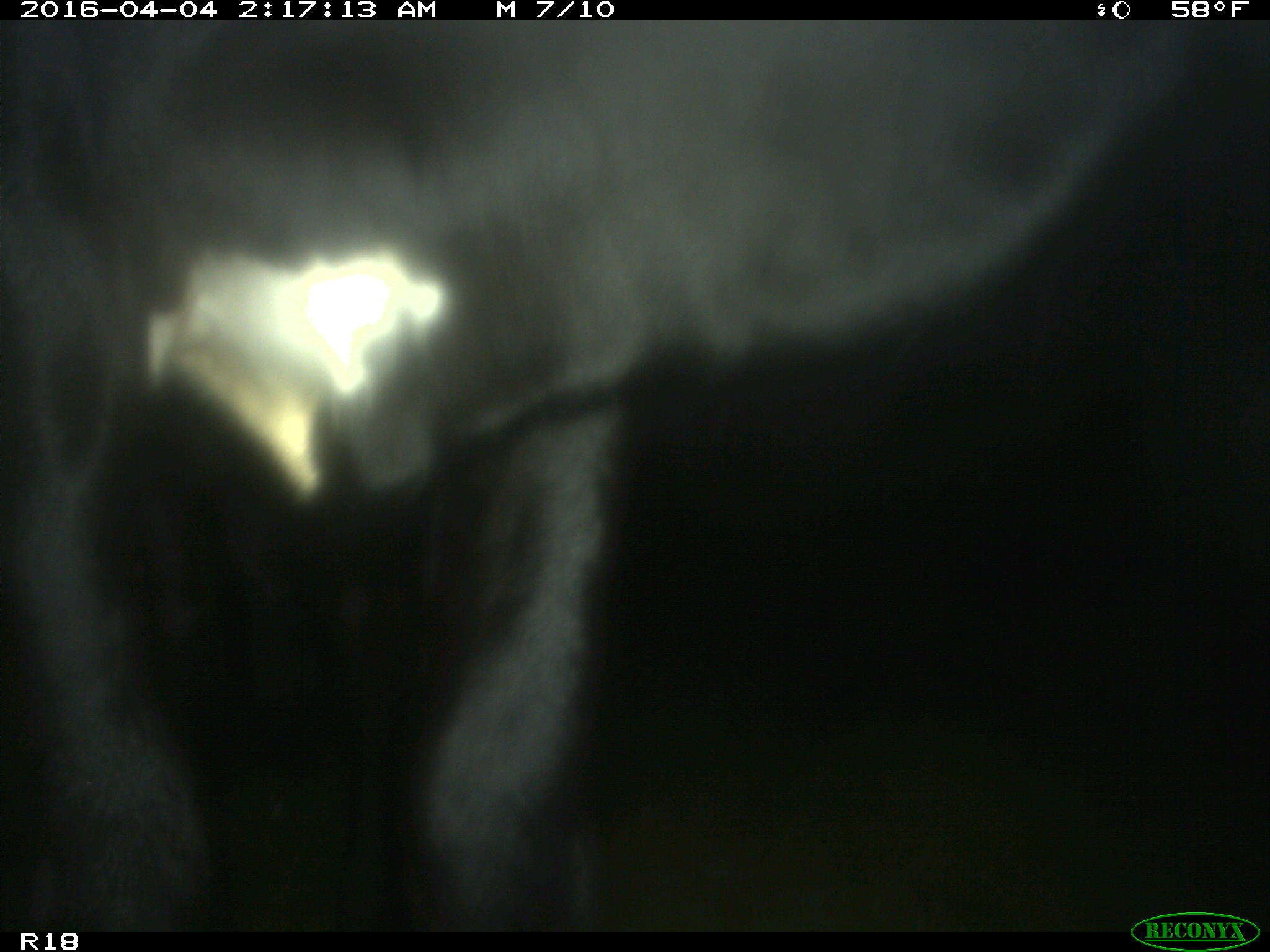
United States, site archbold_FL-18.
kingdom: Animalia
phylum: Chordata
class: Mammalia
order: Artiodactyla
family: Bovidae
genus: Bos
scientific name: Bos taurus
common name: domestic cow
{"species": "Bos taurus (domestic cow)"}